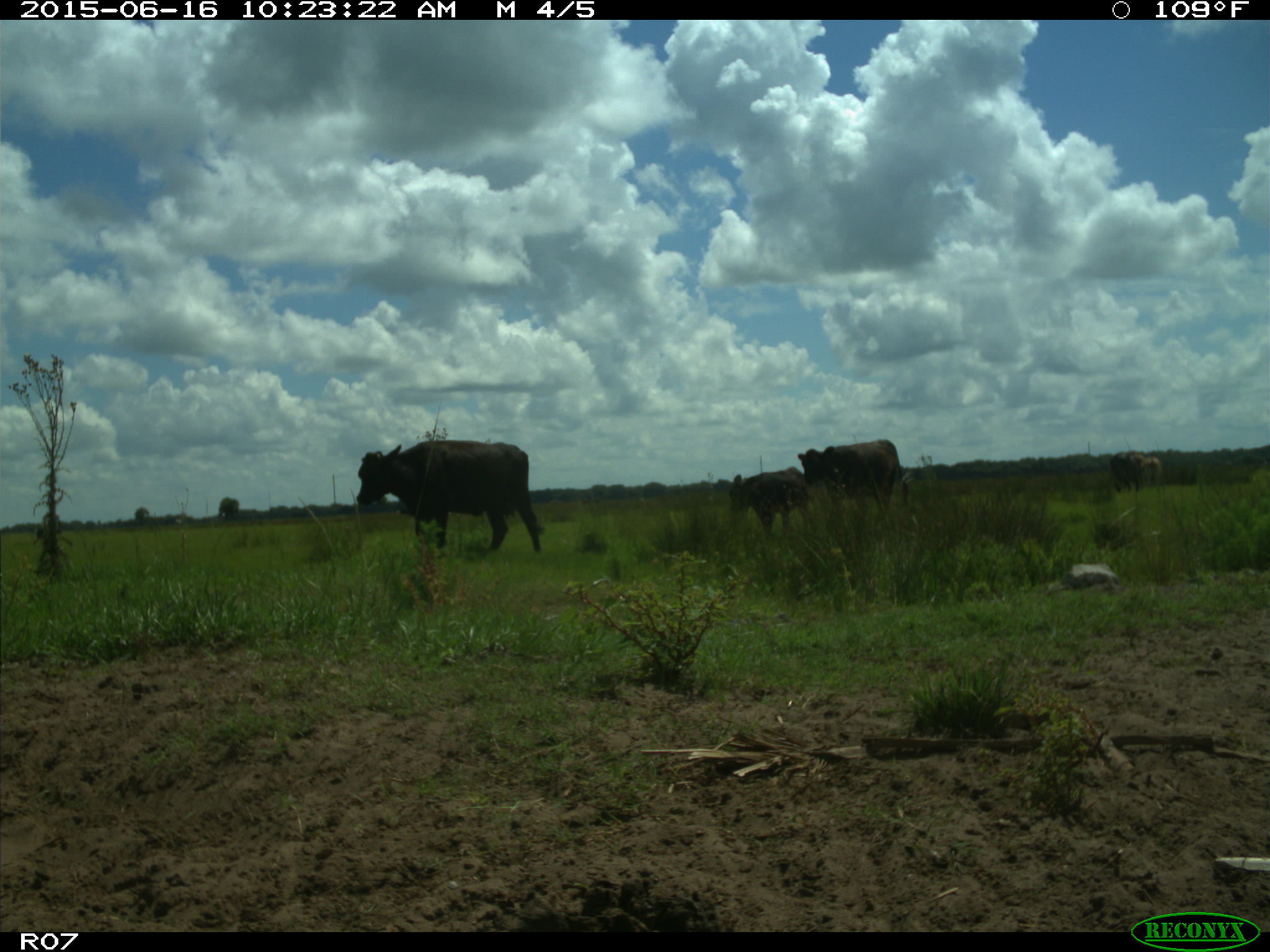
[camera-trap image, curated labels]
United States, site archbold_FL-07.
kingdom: Animalia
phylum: Chordata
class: Mammalia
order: Artiodactyla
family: Bovidae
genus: Bos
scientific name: Bos taurus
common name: domestic cow